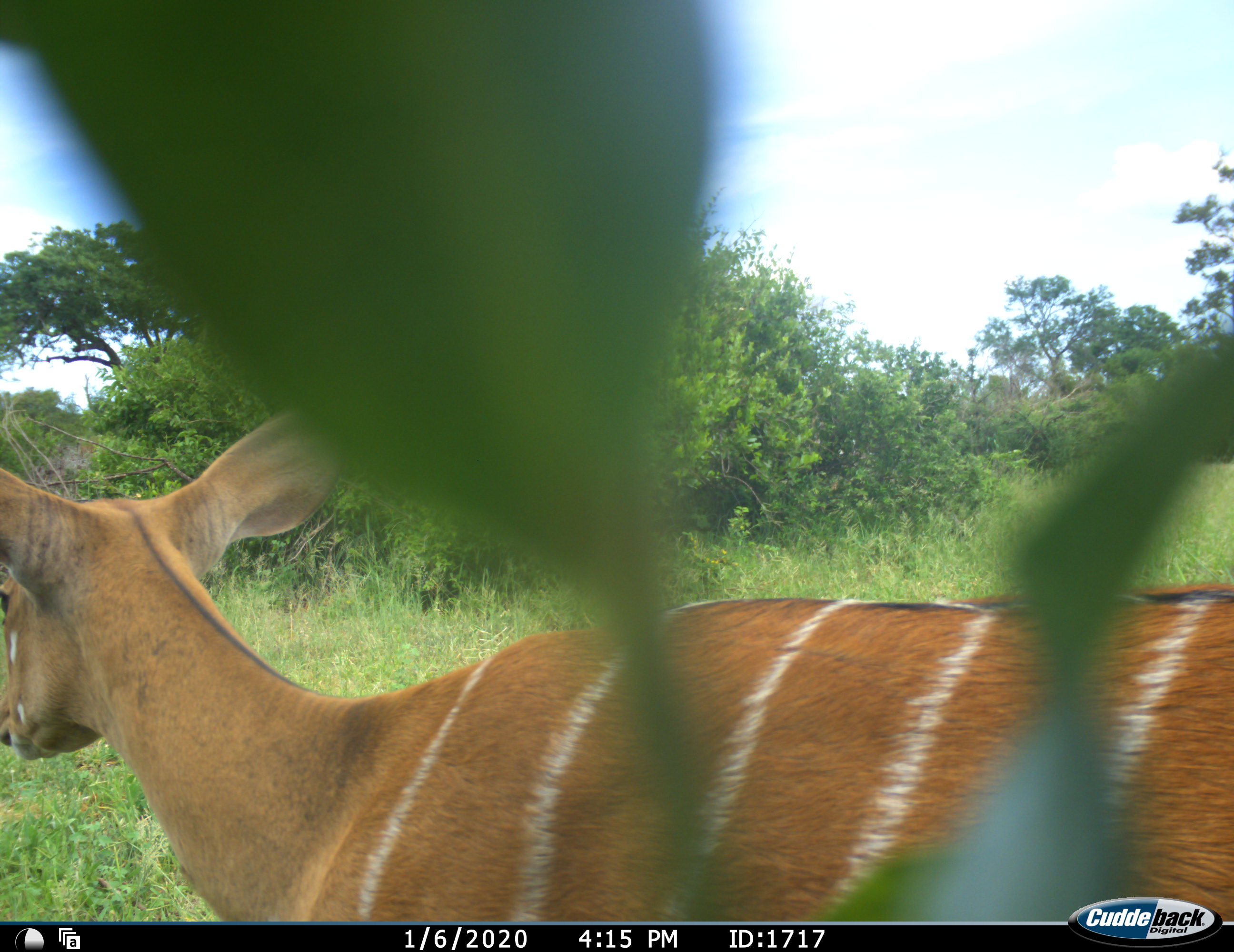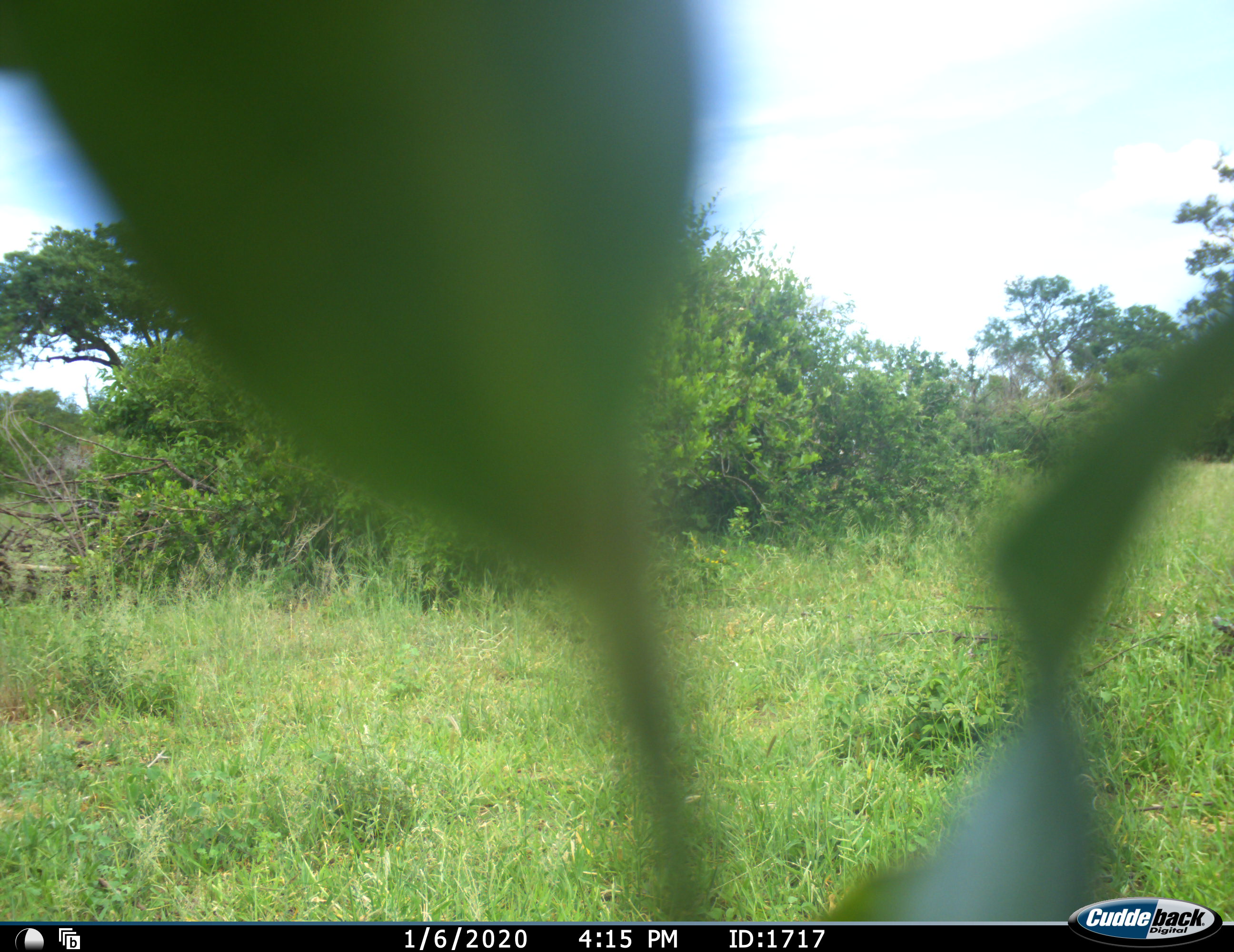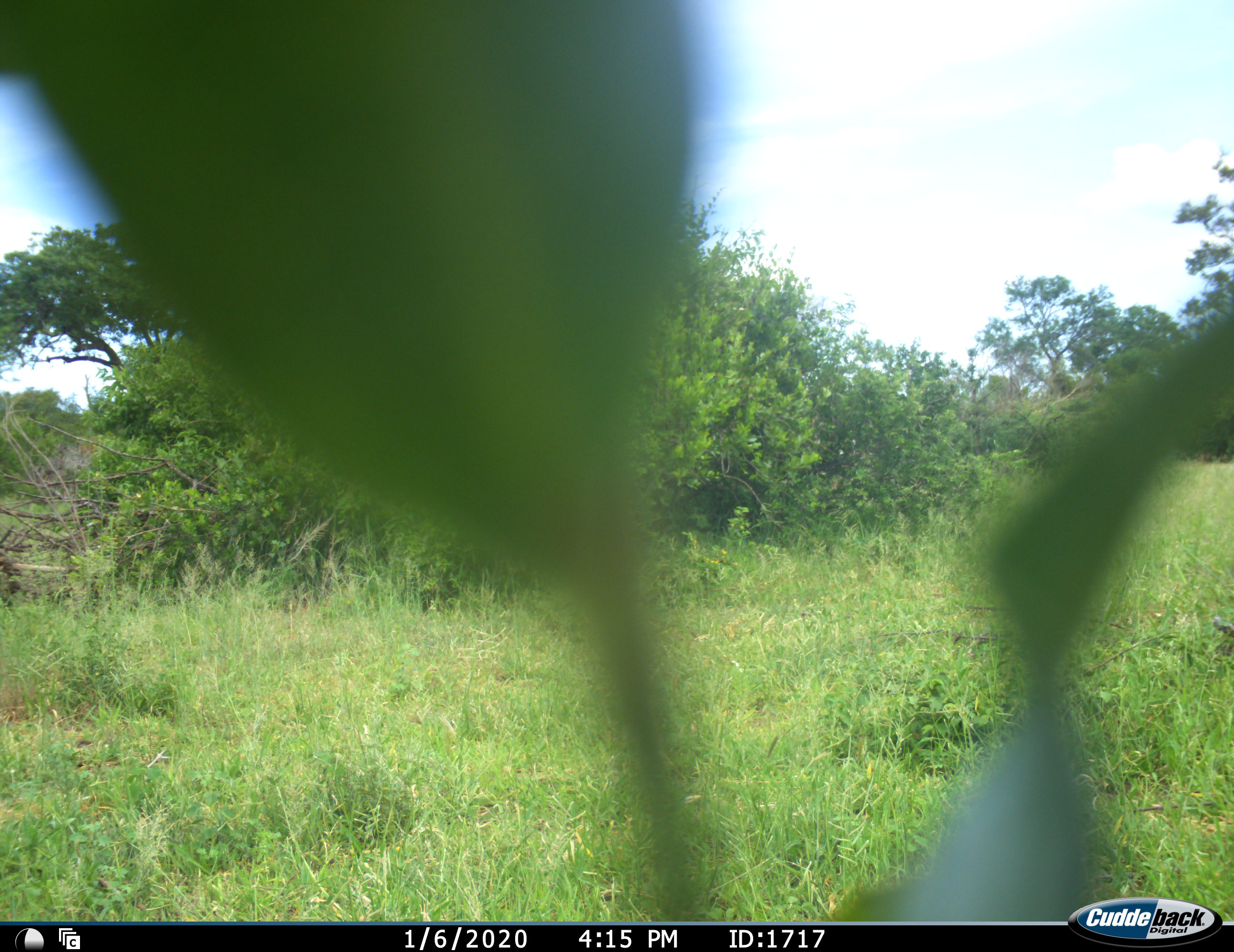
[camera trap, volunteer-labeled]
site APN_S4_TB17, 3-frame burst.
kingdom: Animalia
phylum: Chordata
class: Mammalia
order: Artiodactyla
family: Bovidae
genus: Tragelaphus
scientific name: Tragelaphus angasii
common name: nyala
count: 1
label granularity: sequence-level